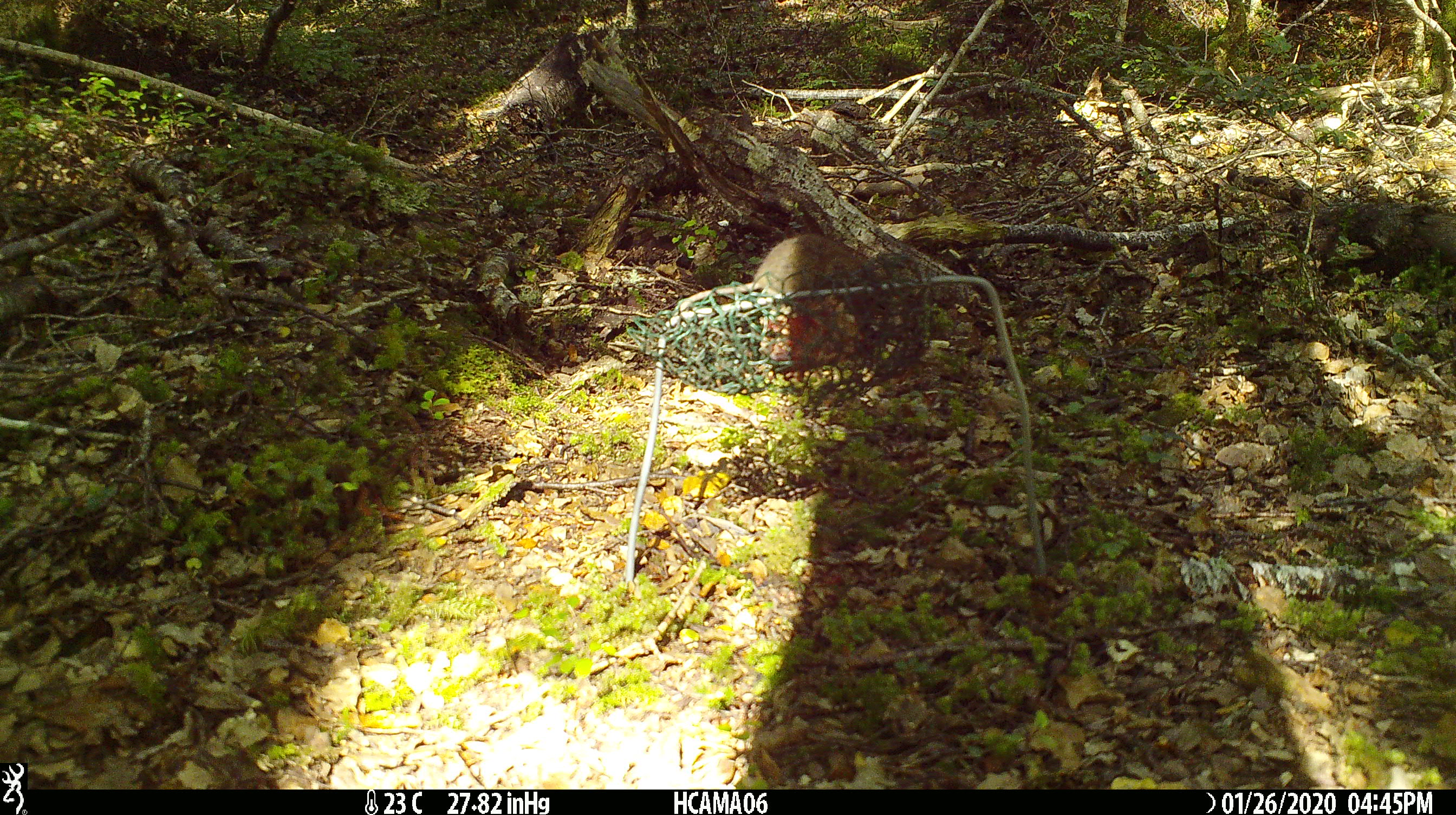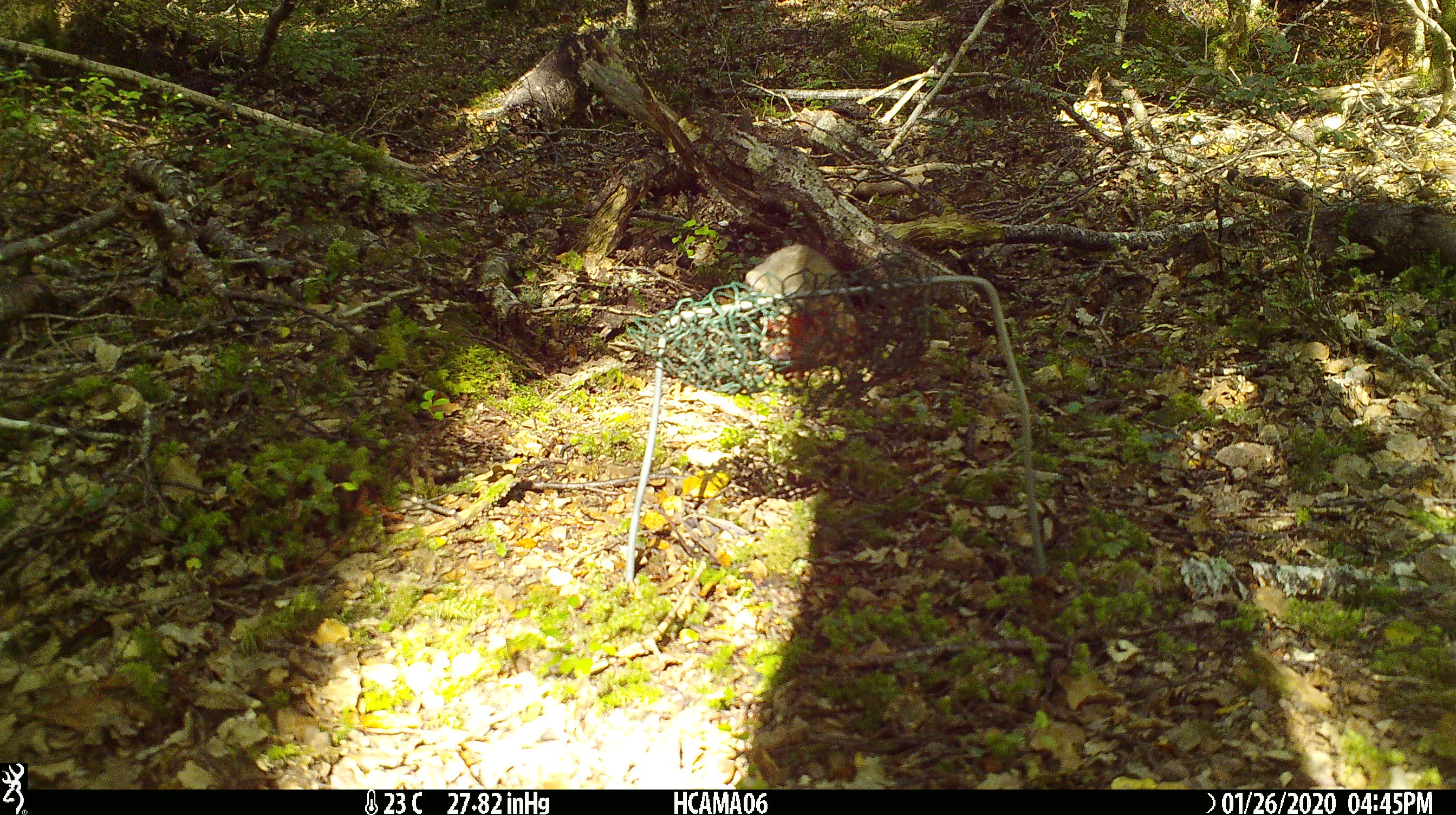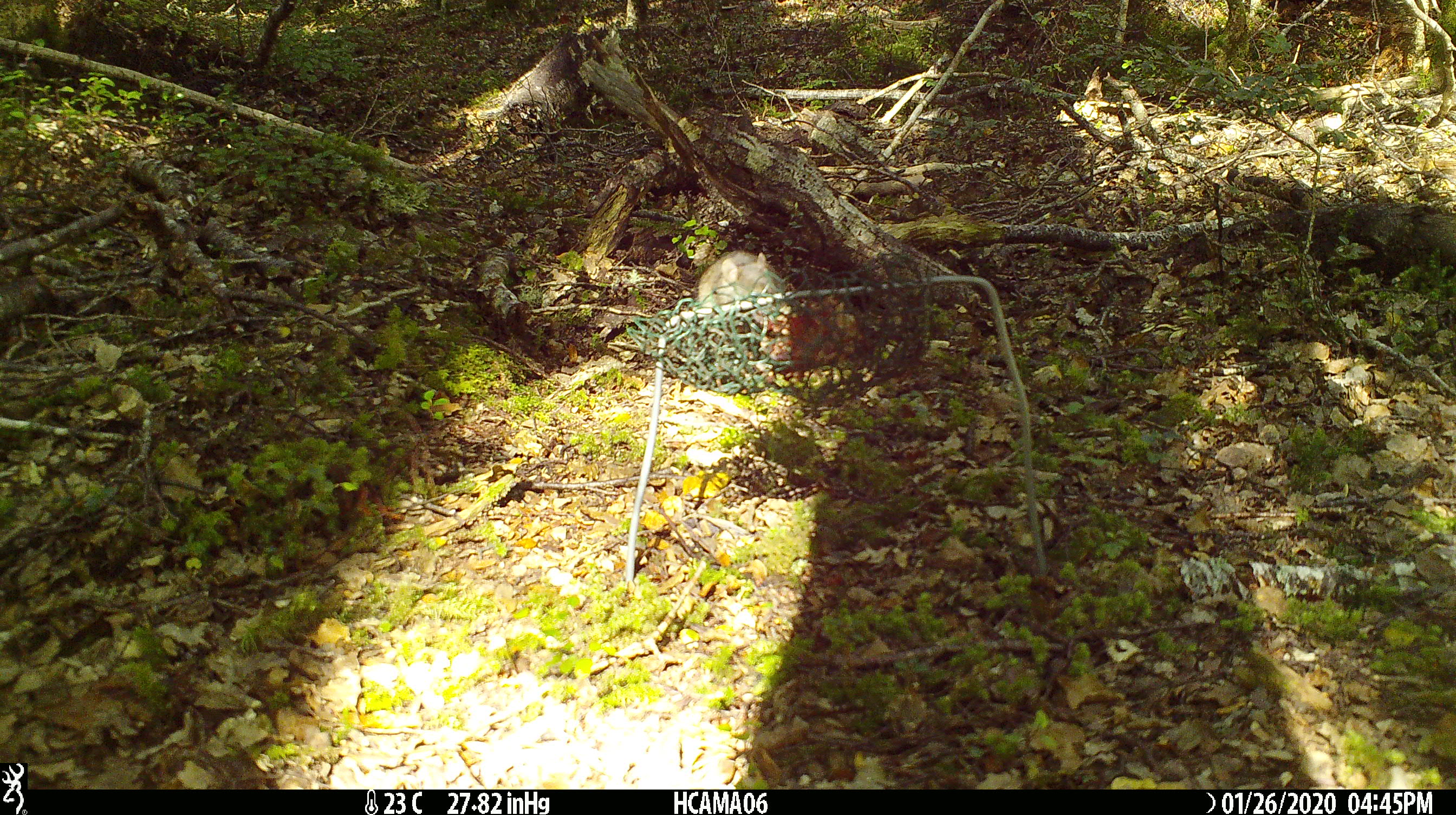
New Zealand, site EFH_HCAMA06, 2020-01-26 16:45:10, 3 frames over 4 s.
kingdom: Animalia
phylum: Chordata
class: Mammalia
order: Rodentia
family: Muridae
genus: Mus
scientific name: Mus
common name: mouse